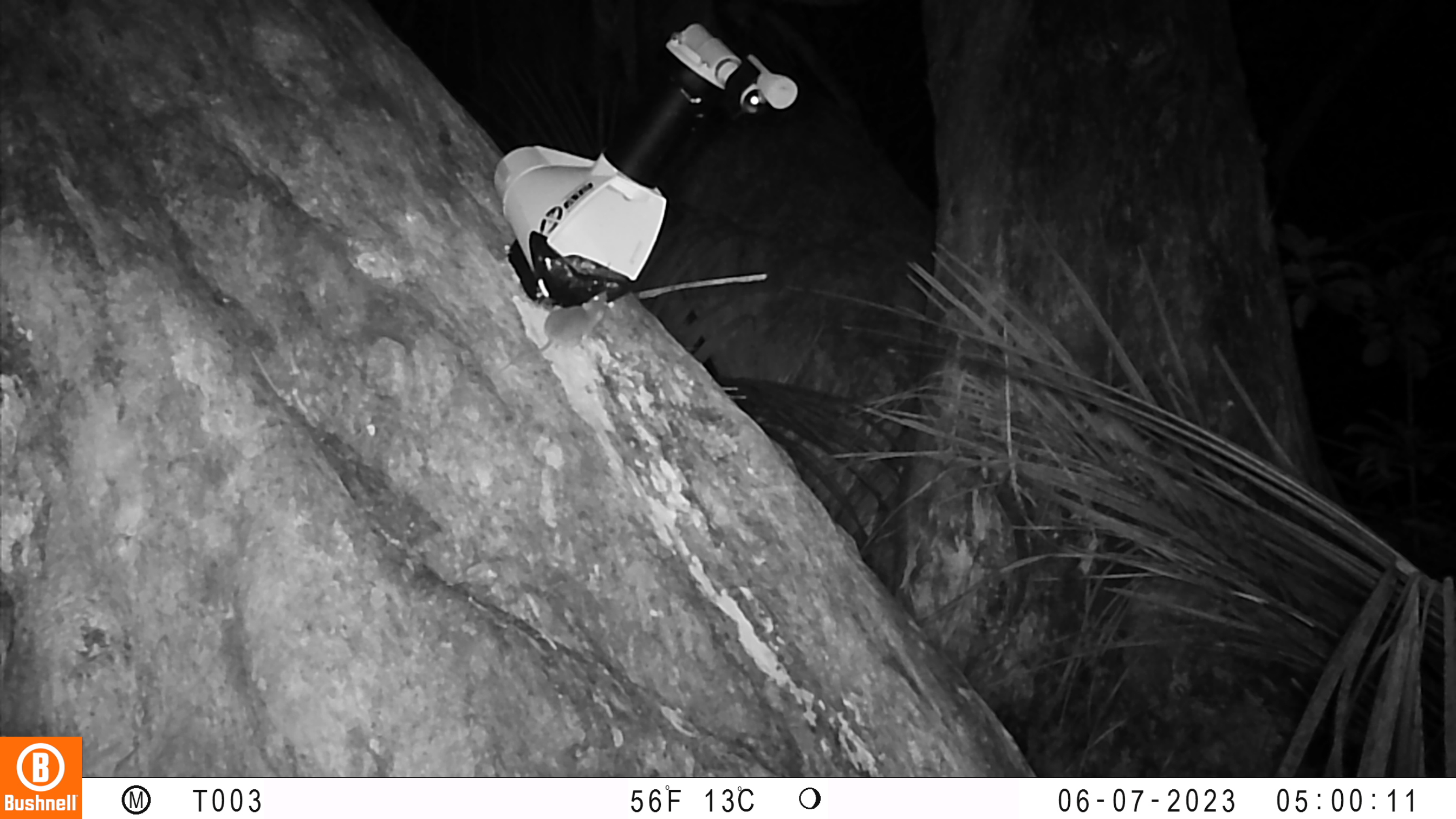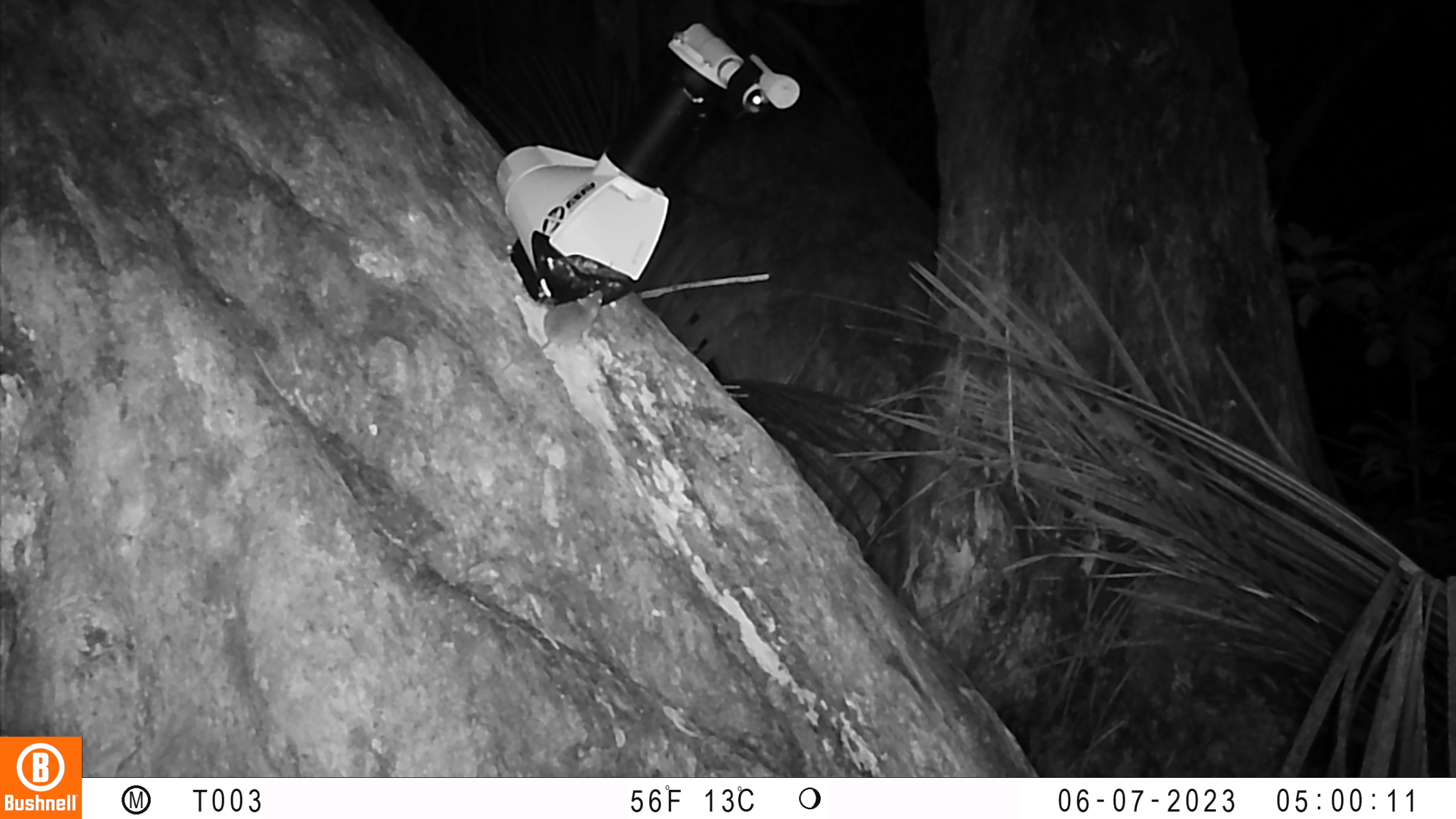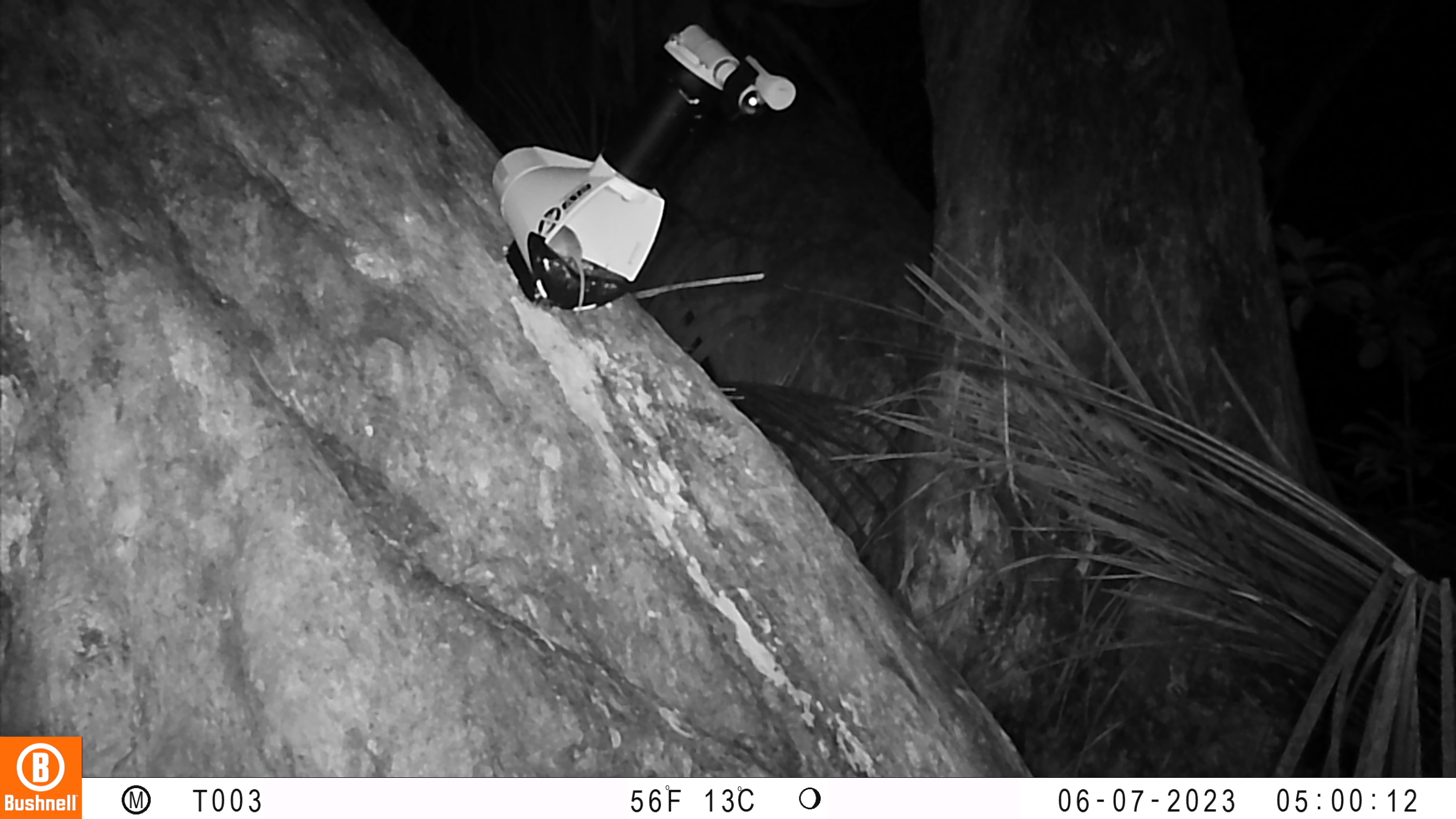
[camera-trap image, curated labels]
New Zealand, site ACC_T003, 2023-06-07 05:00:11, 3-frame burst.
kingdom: Animalia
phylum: Chordata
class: Mammalia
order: Rodentia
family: Muridae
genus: Mus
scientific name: Mus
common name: mouse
Mouse (Mus).